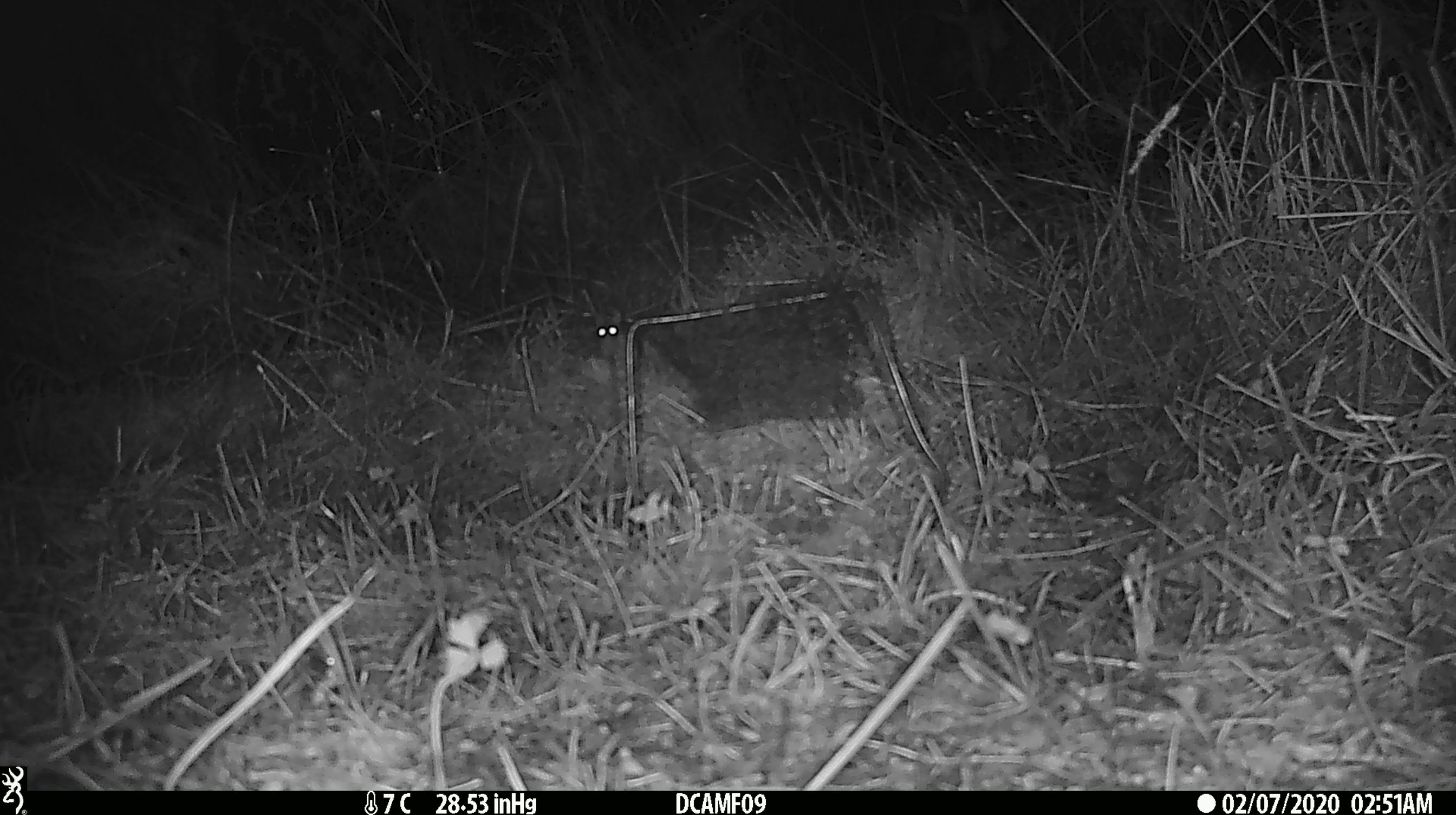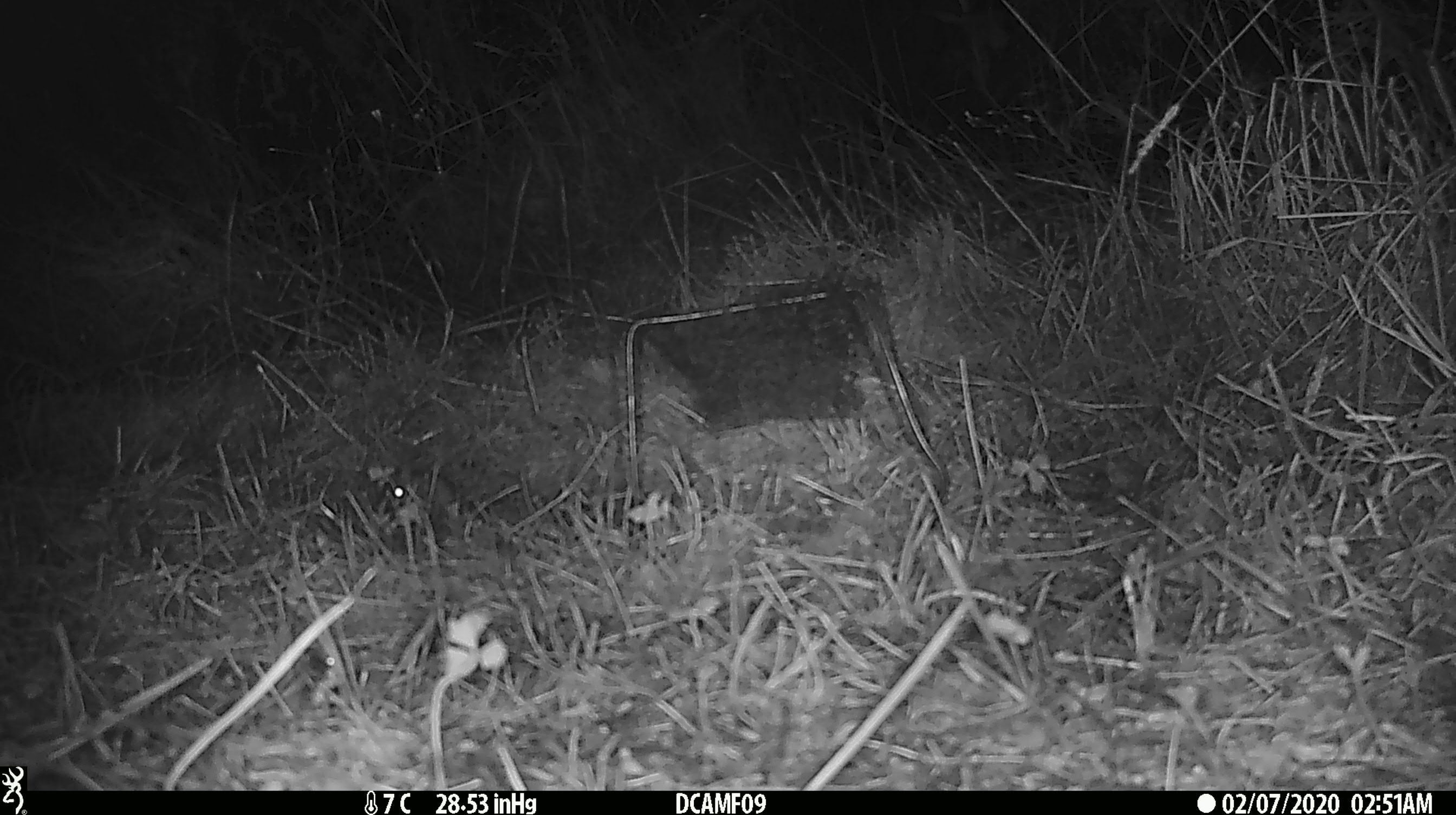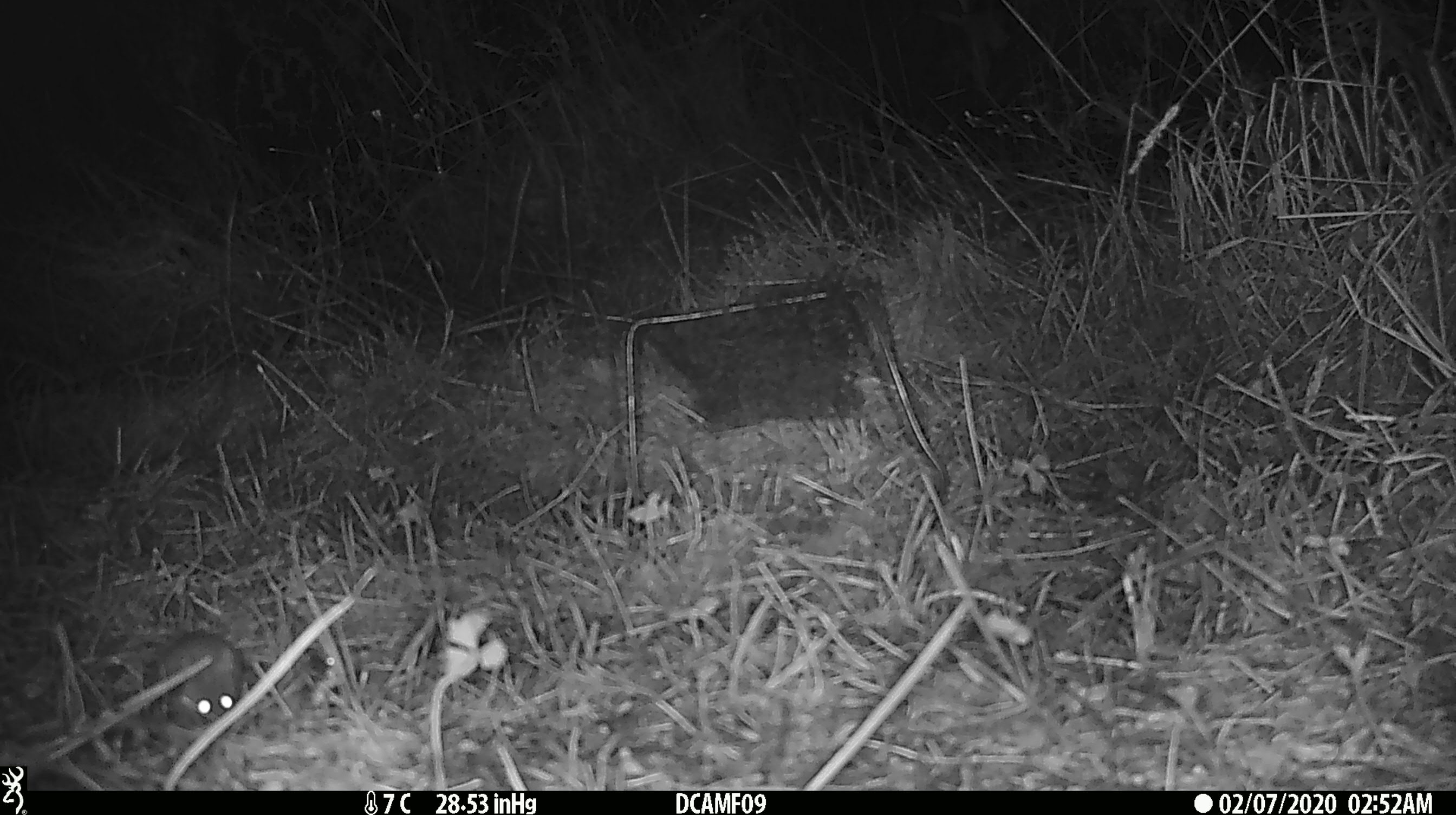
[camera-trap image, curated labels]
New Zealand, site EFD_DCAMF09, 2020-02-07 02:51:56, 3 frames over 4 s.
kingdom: Animalia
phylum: Chordata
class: Mammalia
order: Rodentia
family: Muridae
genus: Mus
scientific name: Mus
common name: mouse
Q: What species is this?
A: Mouse (Mus).